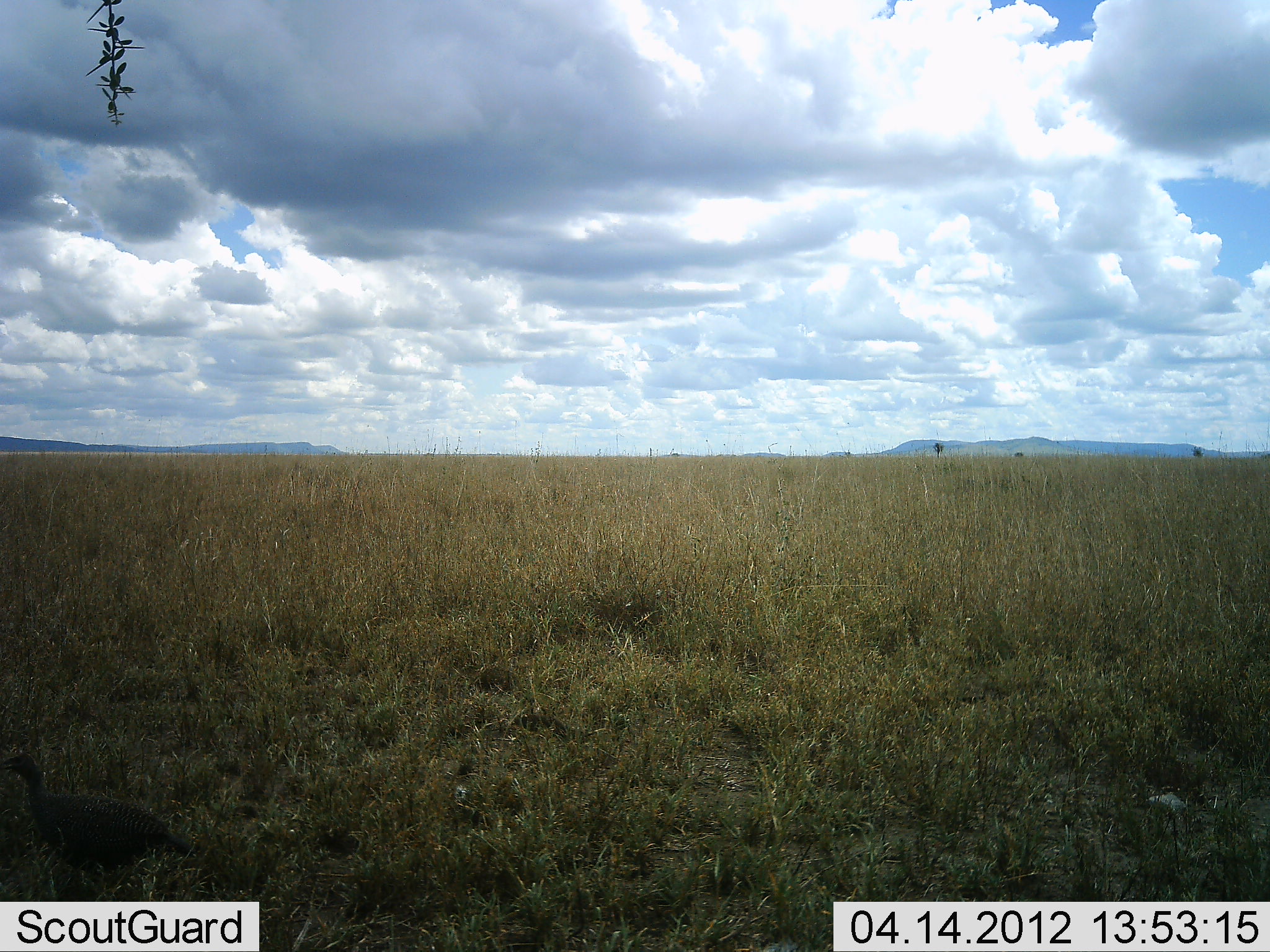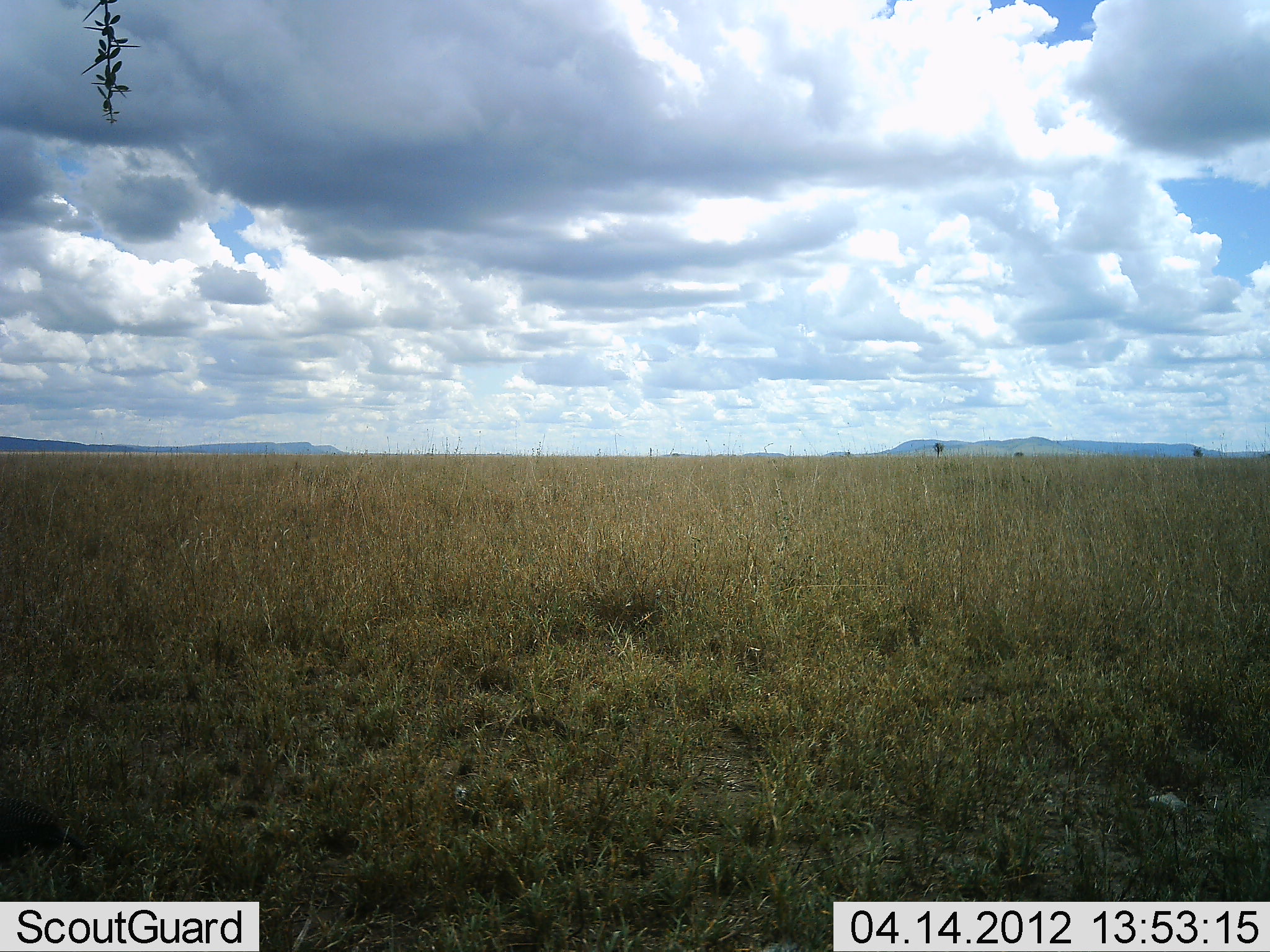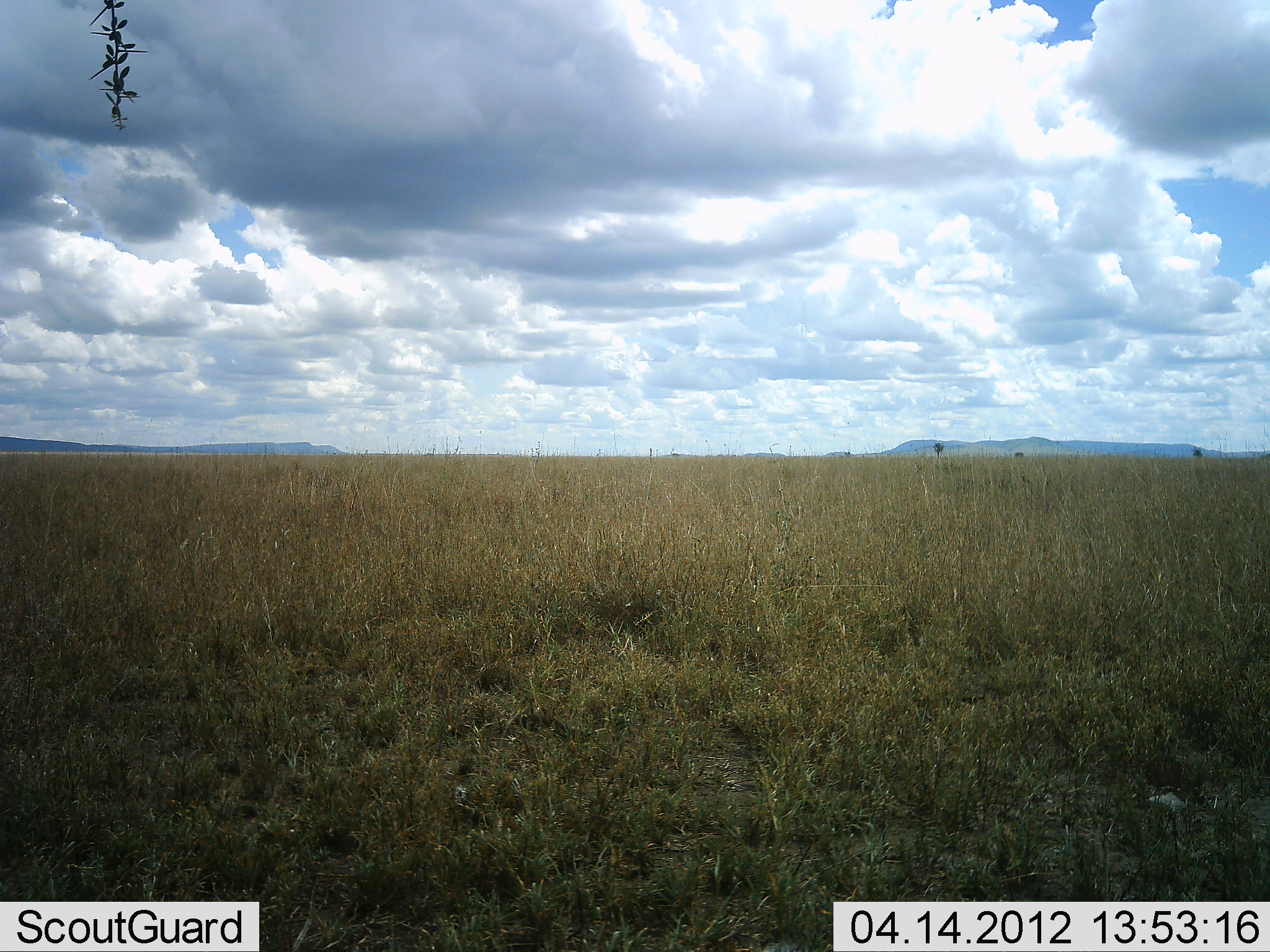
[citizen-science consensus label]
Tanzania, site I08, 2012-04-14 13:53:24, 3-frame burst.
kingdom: Animalia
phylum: Chordata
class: Aves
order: Galliformes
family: Numididae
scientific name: Numididae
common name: guinea fowl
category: guineafowl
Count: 1.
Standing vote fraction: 5%.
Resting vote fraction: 0%.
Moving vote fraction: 95%.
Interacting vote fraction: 0%.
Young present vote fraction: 5%.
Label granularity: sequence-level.